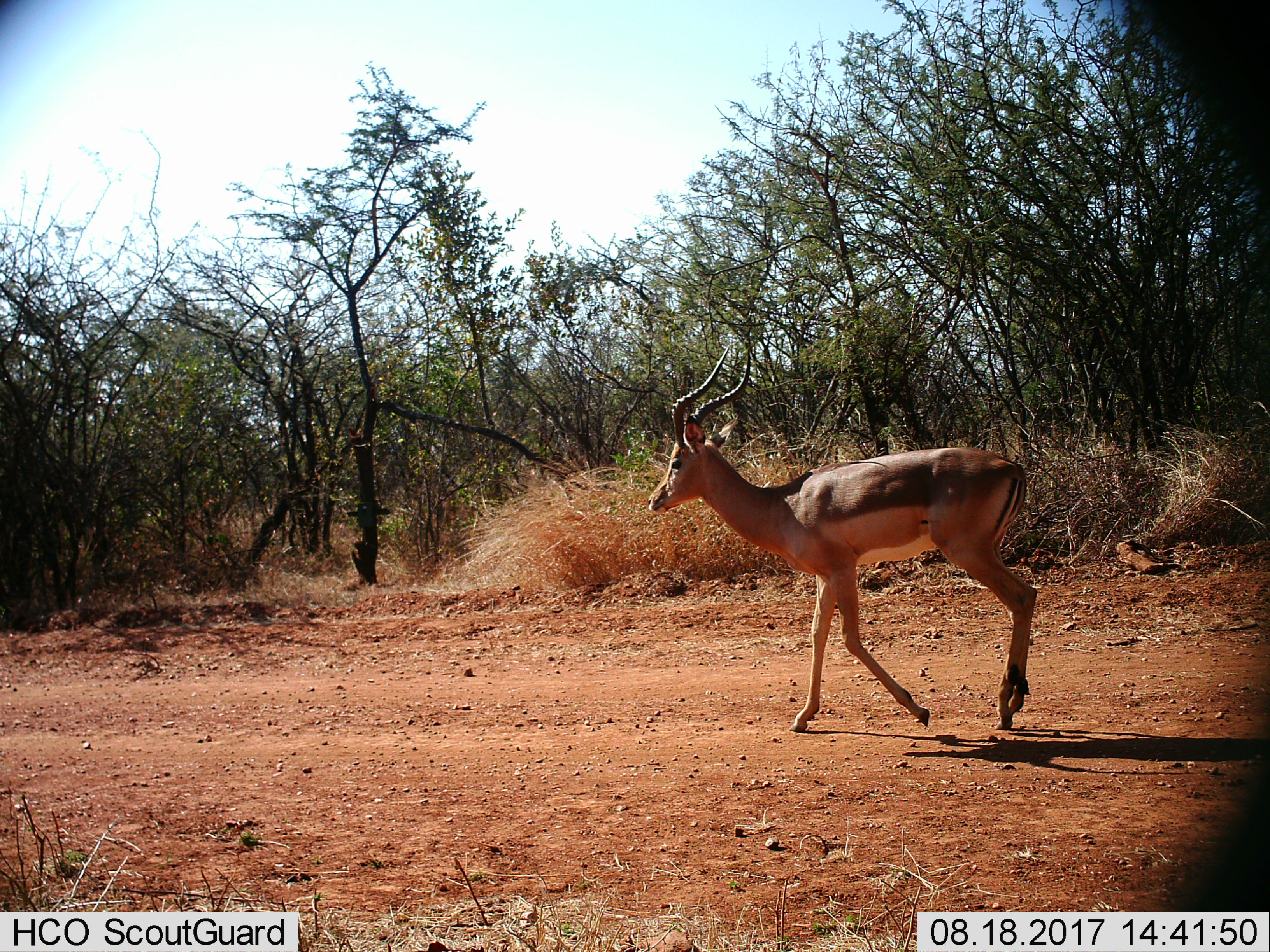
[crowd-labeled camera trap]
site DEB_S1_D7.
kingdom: Animalia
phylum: Chordata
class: Mammalia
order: Artiodactyla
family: Bovidae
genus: Aepyceros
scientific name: Aepyceros melampus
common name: impala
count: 1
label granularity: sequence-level